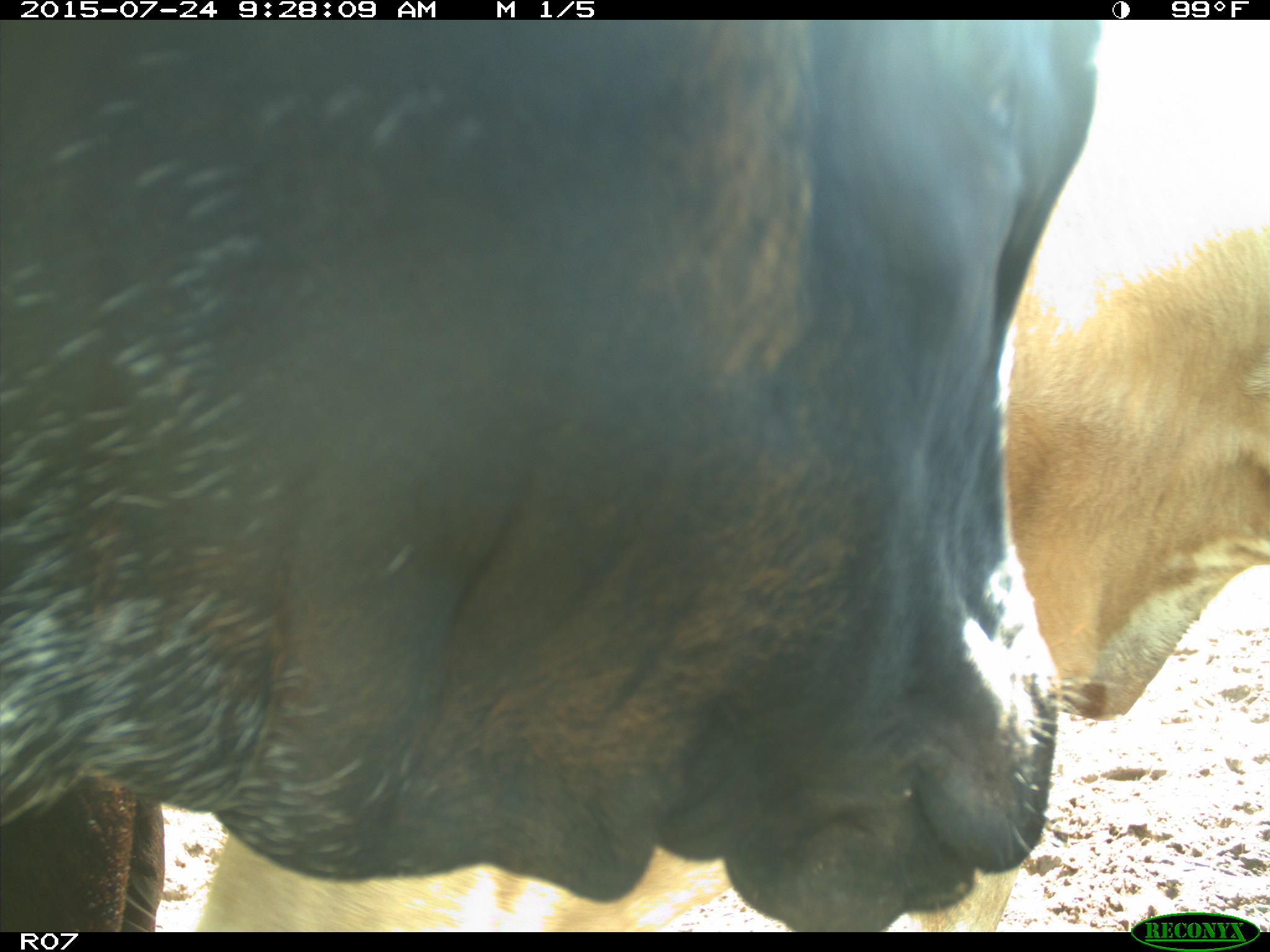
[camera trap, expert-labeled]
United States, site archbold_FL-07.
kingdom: Animalia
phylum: Chordata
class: Mammalia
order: Artiodactyla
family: Bovidae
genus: Bos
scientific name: Bos taurus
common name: domestic cow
Bos taurus (domestic cow).